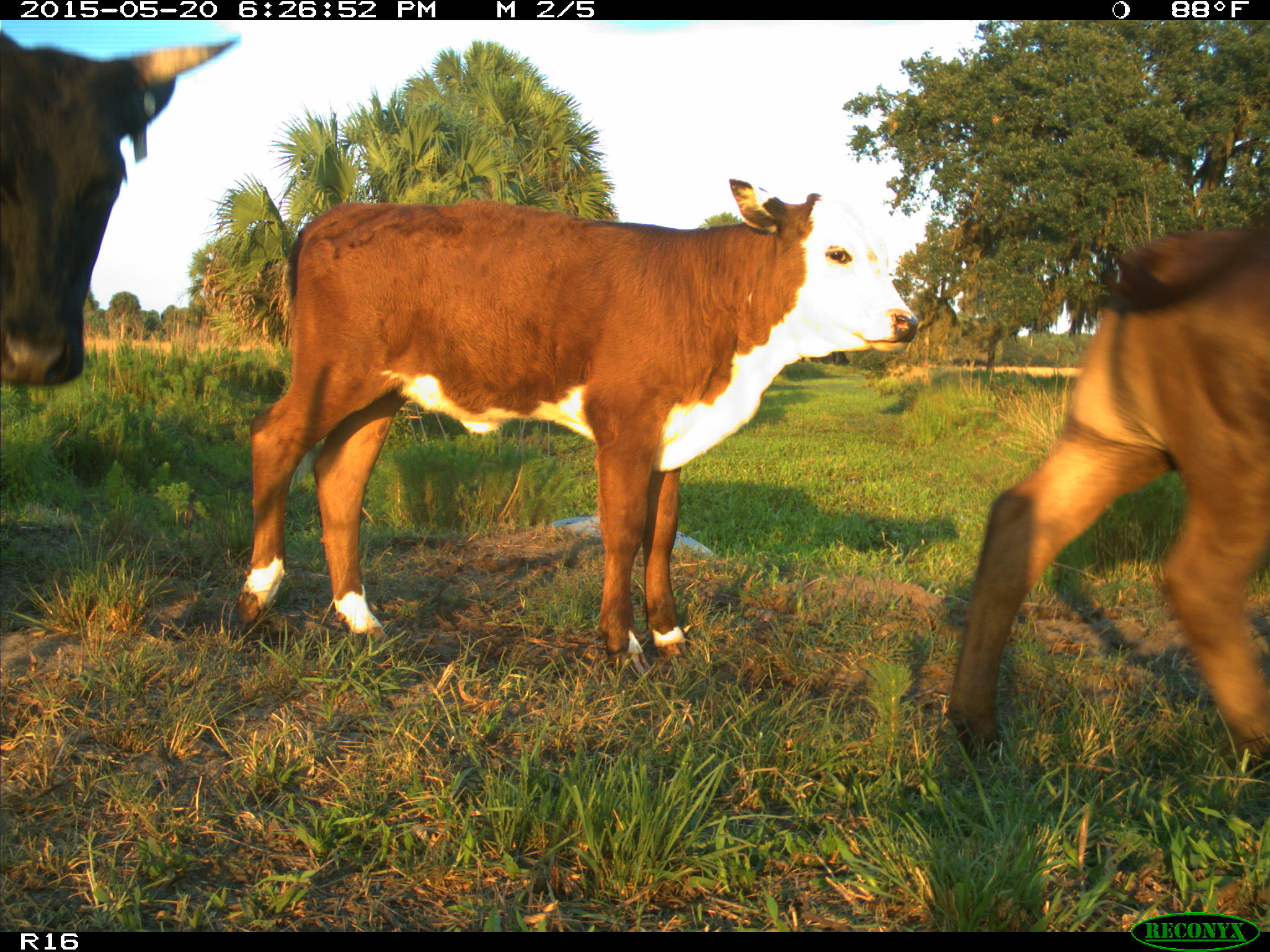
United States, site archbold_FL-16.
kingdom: Animalia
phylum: Chordata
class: Mammalia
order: Artiodactyla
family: Bovidae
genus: Bos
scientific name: Bos taurus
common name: domestic cow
Bos taurus (domestic cow).